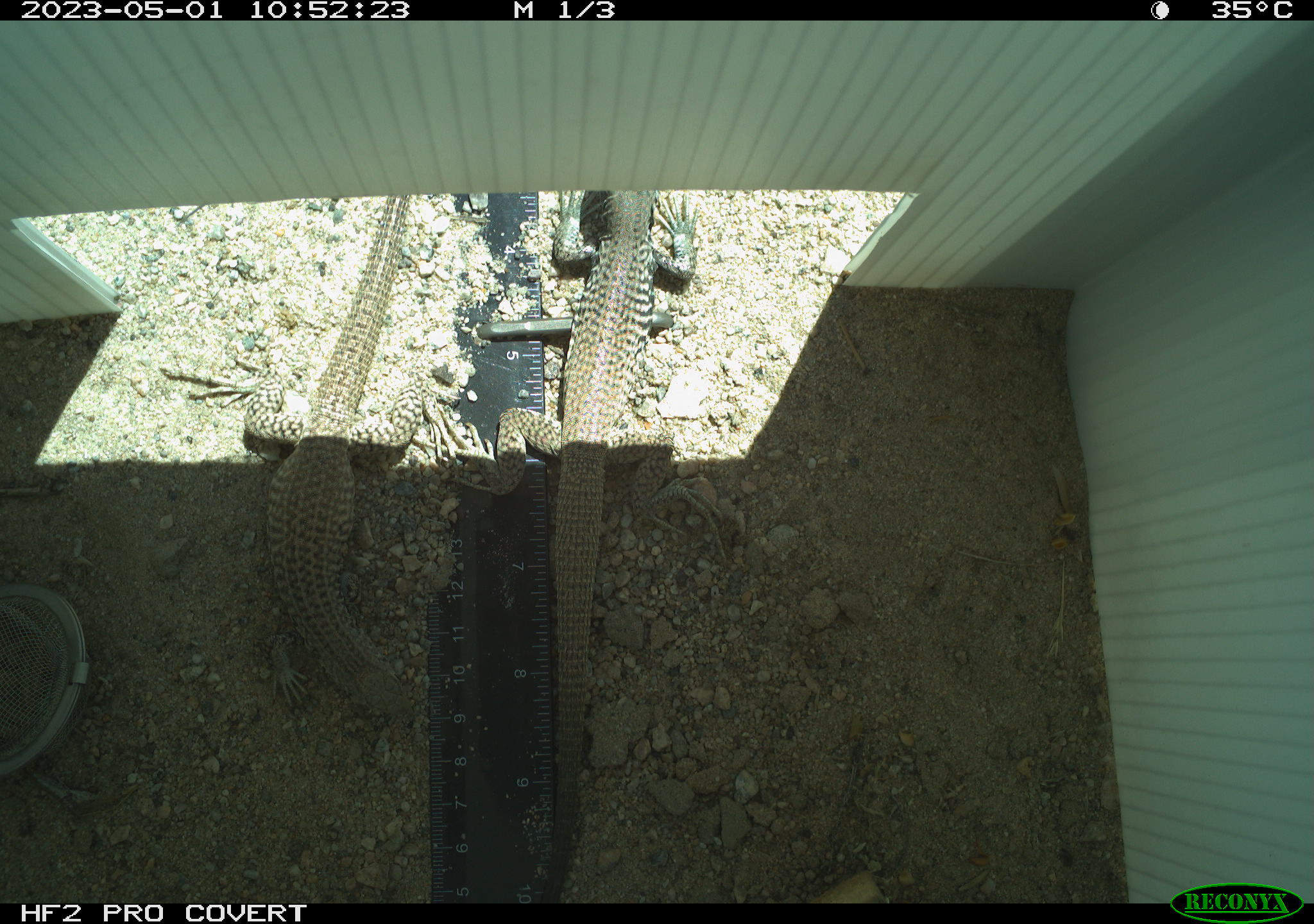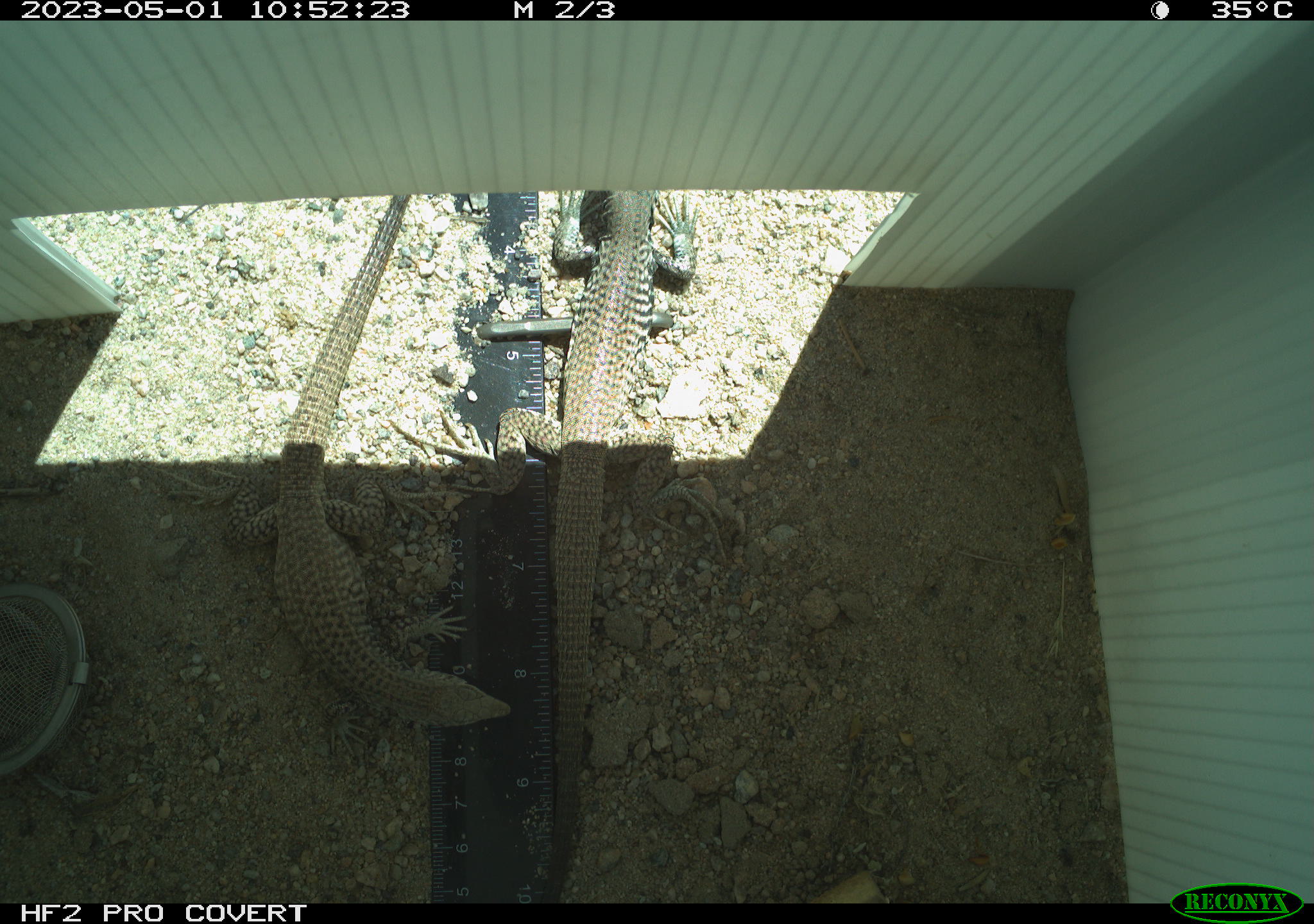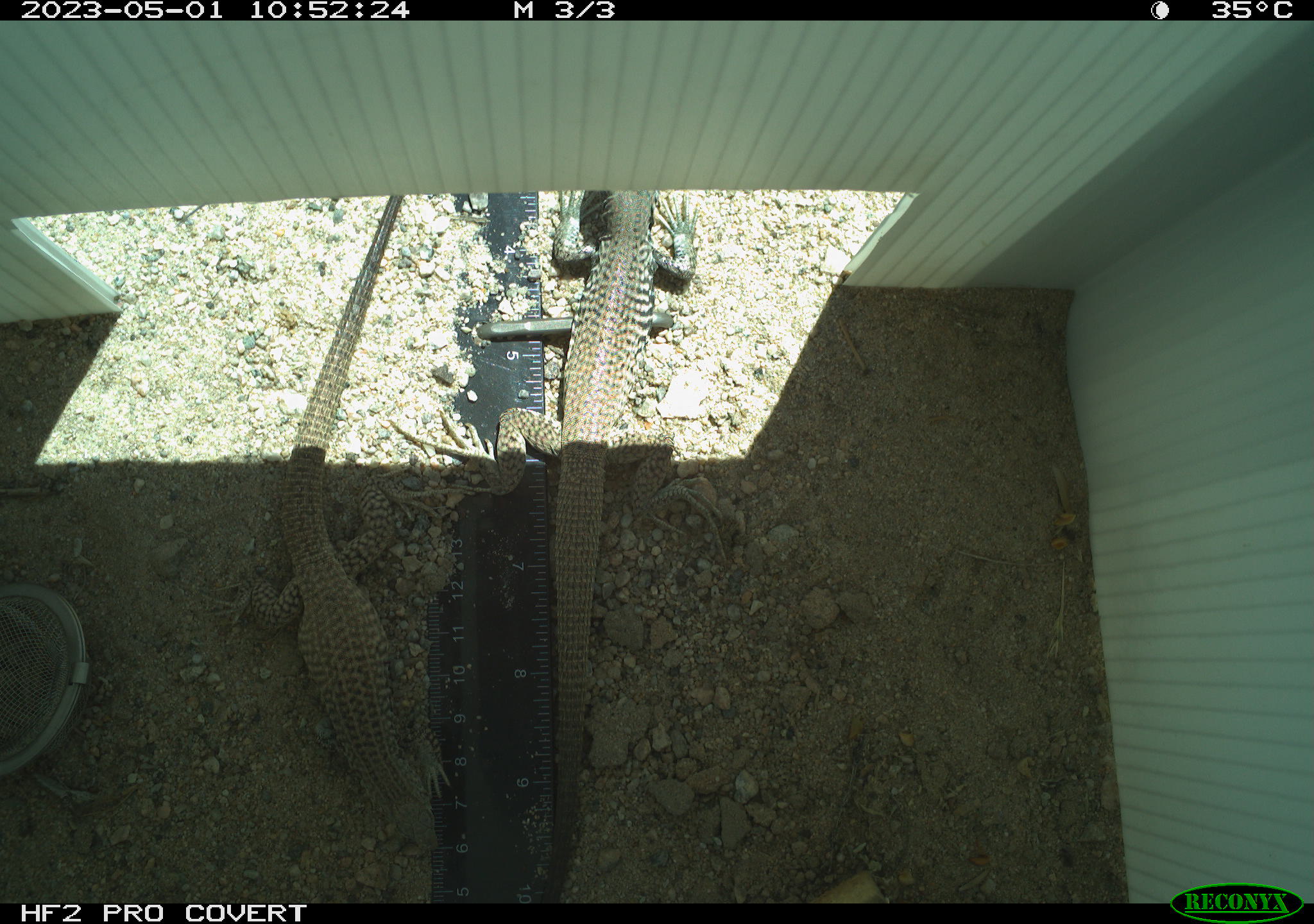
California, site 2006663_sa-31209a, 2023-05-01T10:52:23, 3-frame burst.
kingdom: Animalia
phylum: Chordata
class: Reptilia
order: Squamata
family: Teiidae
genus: Aspidoscelis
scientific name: Aspidoscelis tigris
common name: western whiptail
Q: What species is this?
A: Western whiptail (Aspidoscelis tigris).